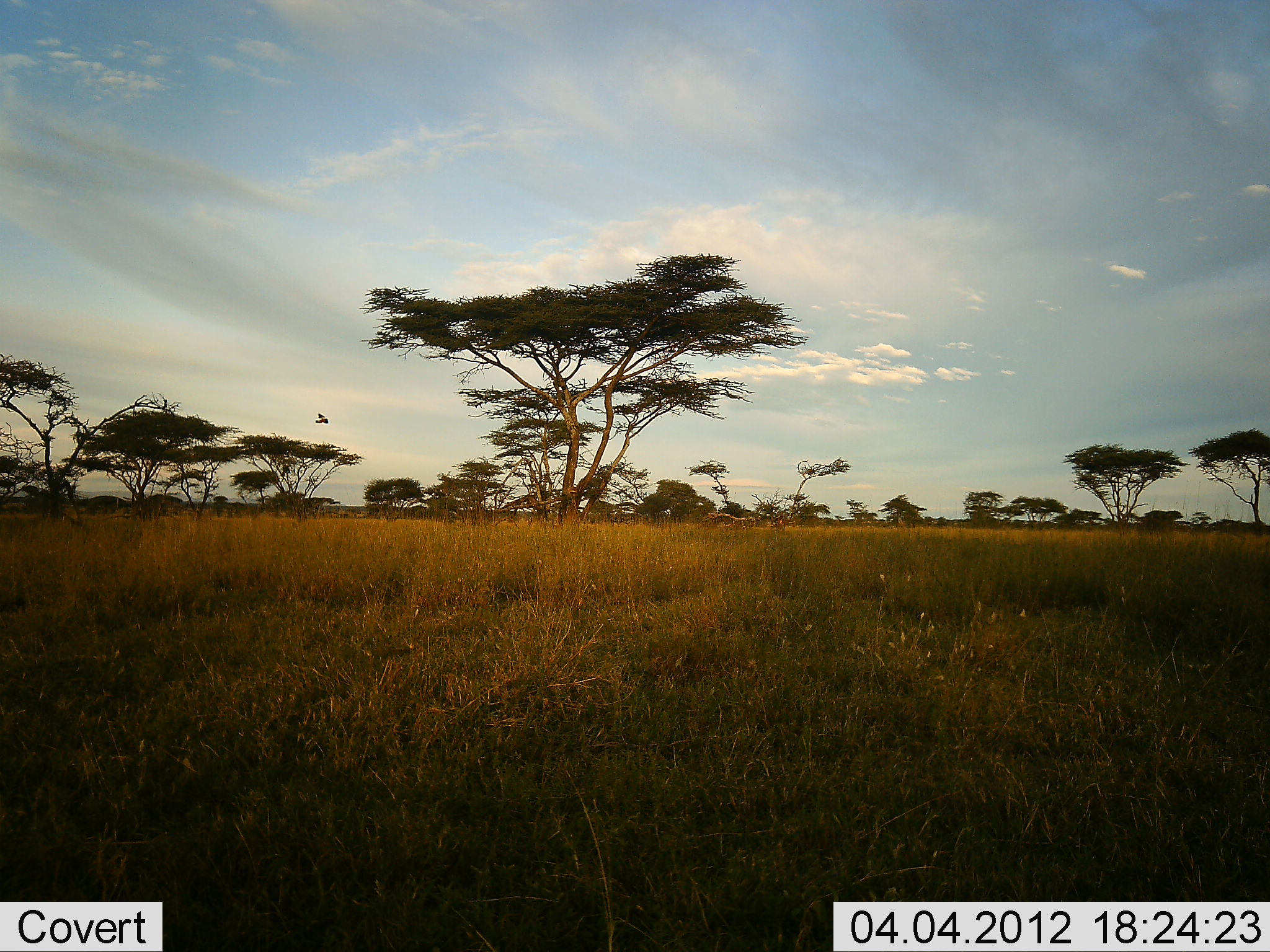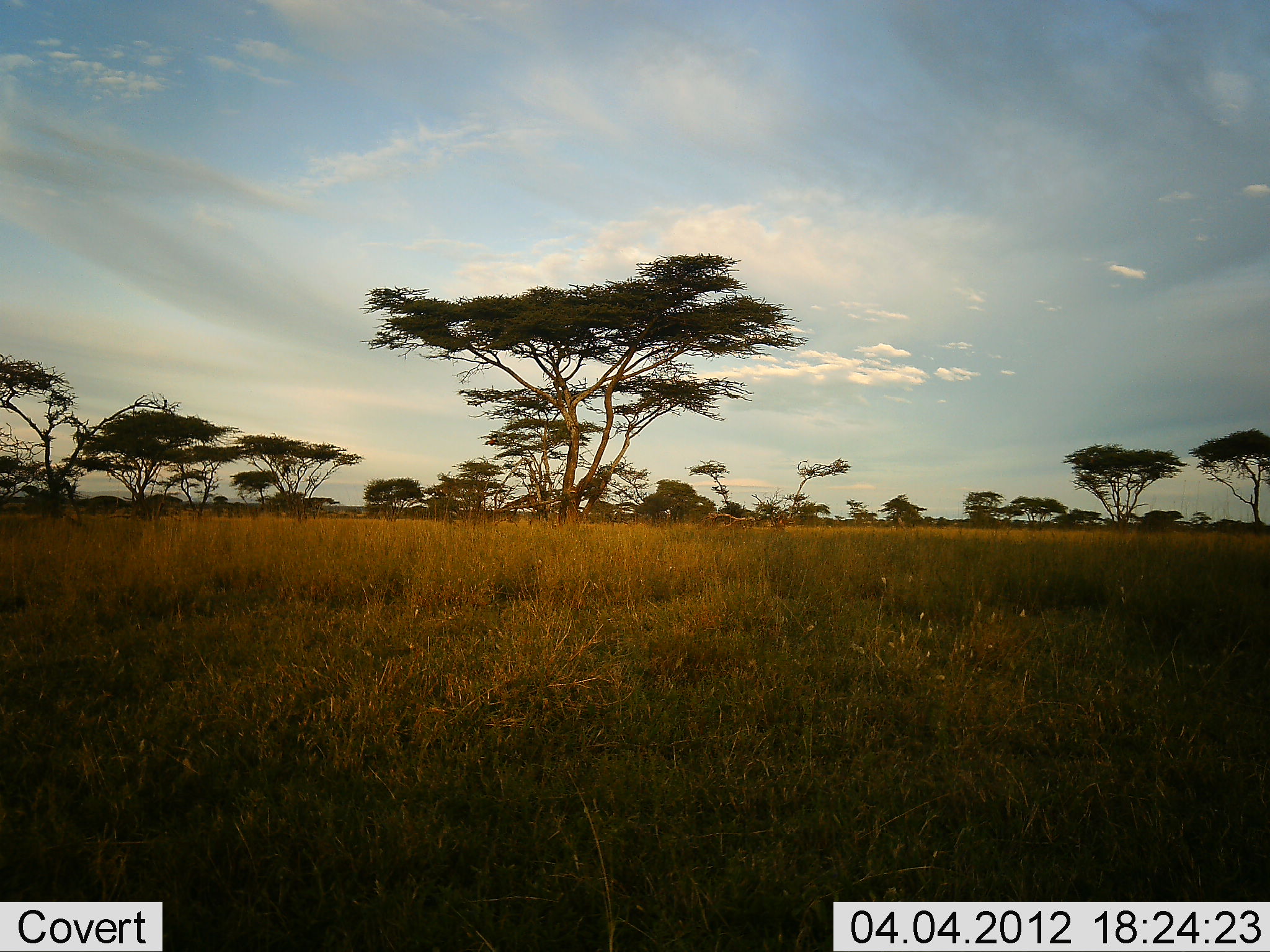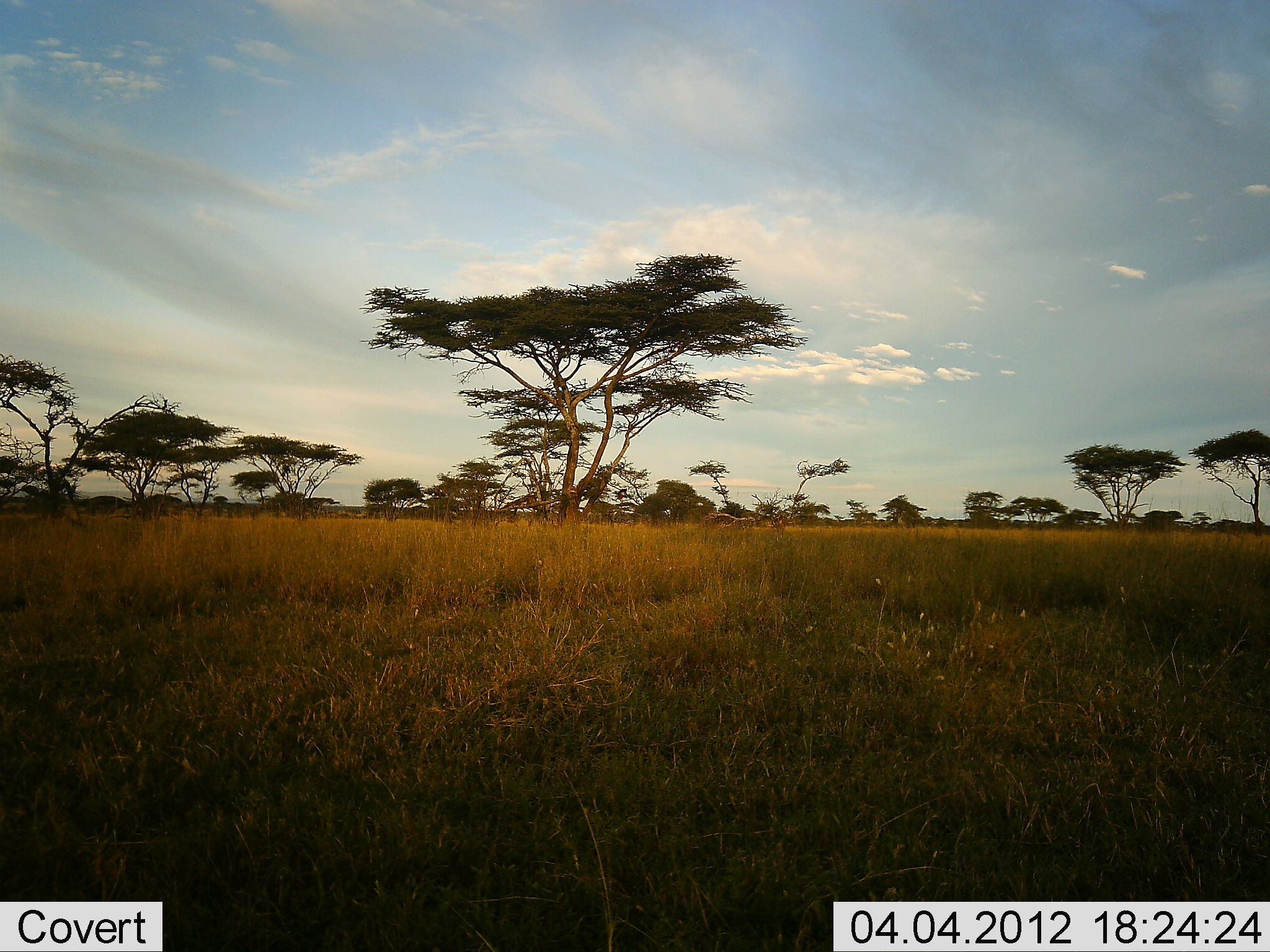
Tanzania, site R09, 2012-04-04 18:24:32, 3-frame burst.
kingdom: Animalia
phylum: Chordata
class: Aves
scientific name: Aves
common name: bird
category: otherbird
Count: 1.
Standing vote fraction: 0%.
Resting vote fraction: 0%.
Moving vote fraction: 100%.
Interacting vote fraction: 0%.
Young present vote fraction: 0%.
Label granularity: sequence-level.